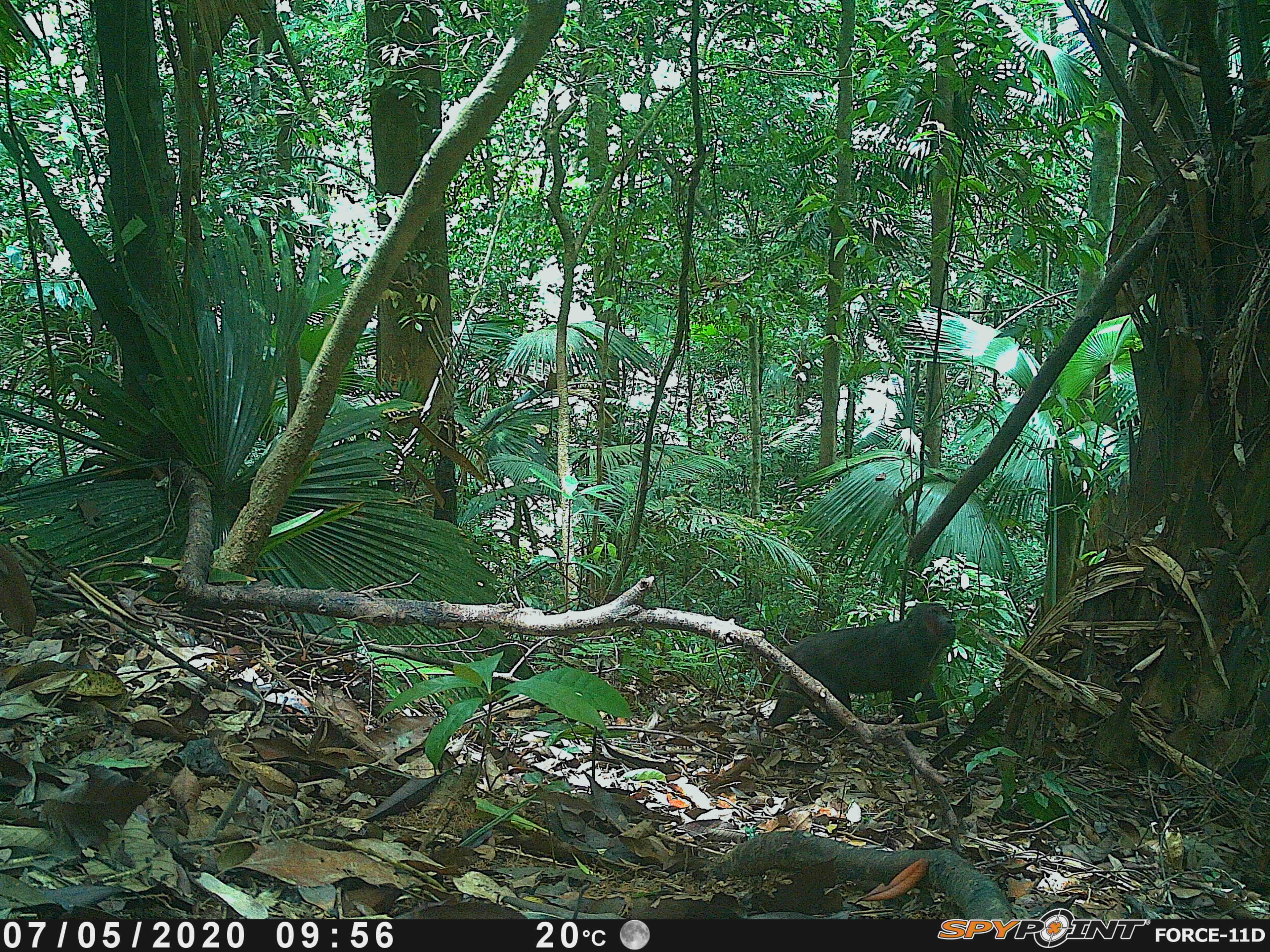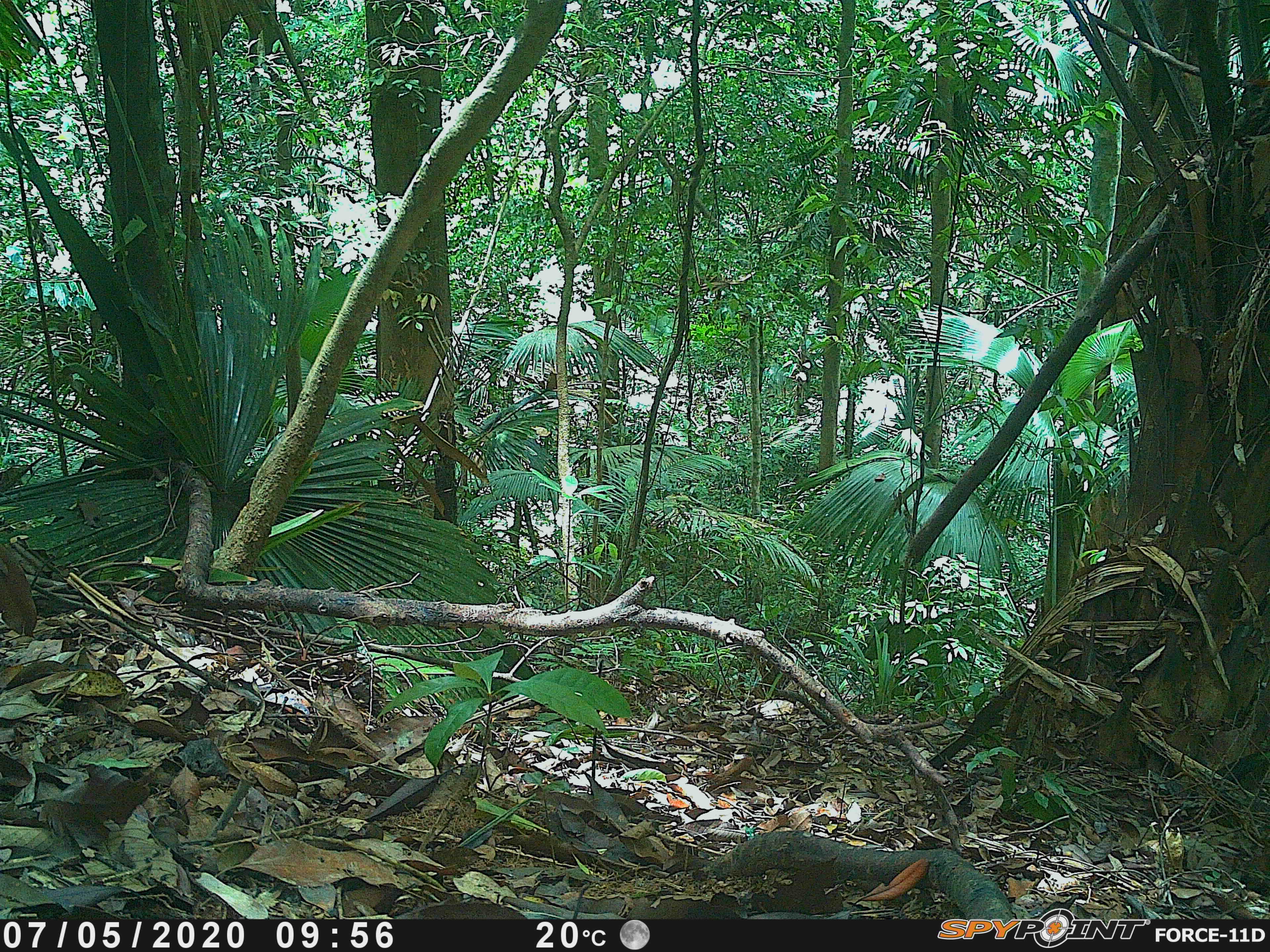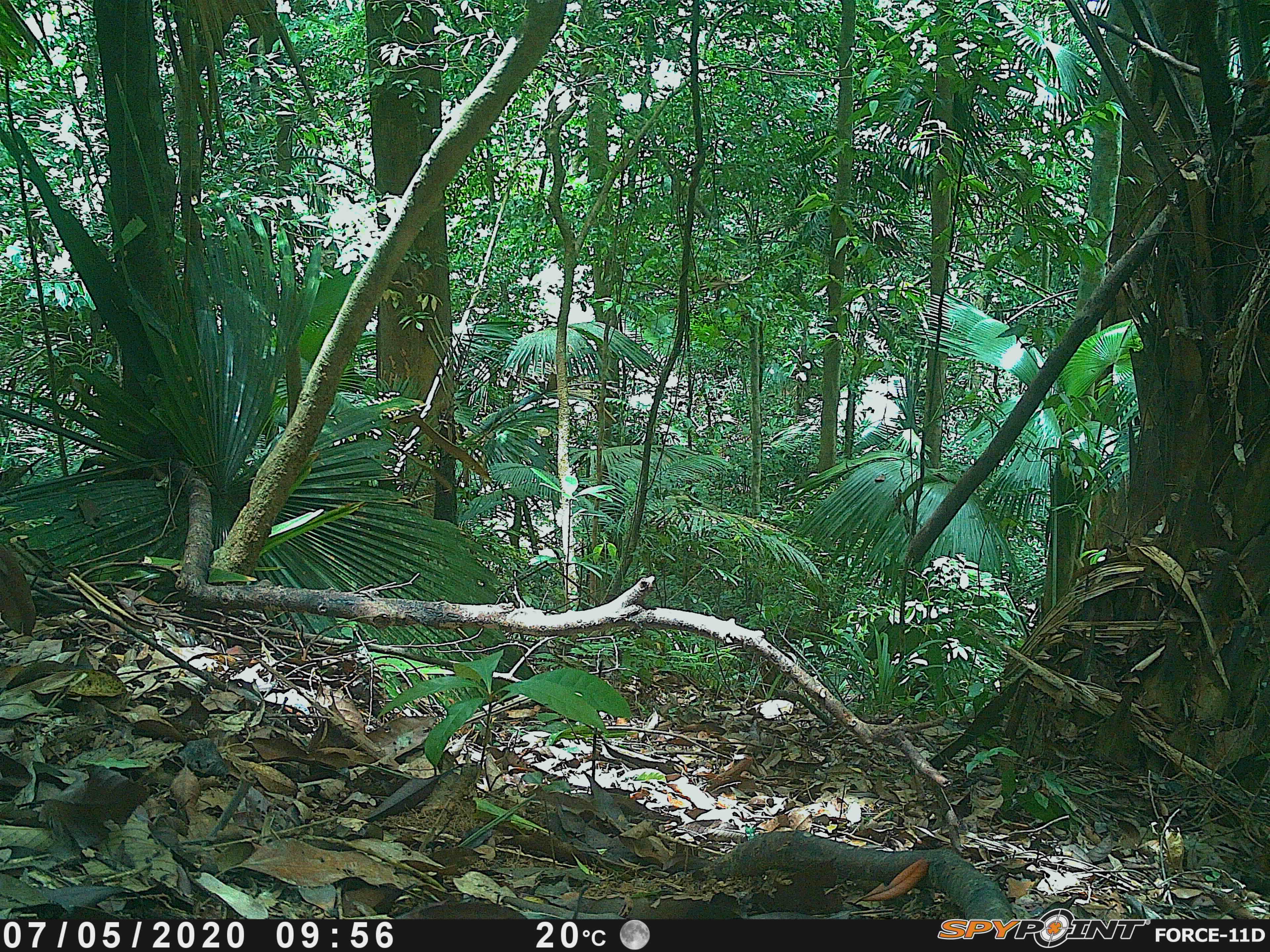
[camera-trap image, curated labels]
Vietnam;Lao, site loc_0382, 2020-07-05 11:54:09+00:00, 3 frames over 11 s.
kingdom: Animalia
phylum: Chordata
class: Mammalia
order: Primates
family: Cercopithecidae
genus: Macaca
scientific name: Macaca arctoides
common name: stump-tailed macaque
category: stump tailed macaque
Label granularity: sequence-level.